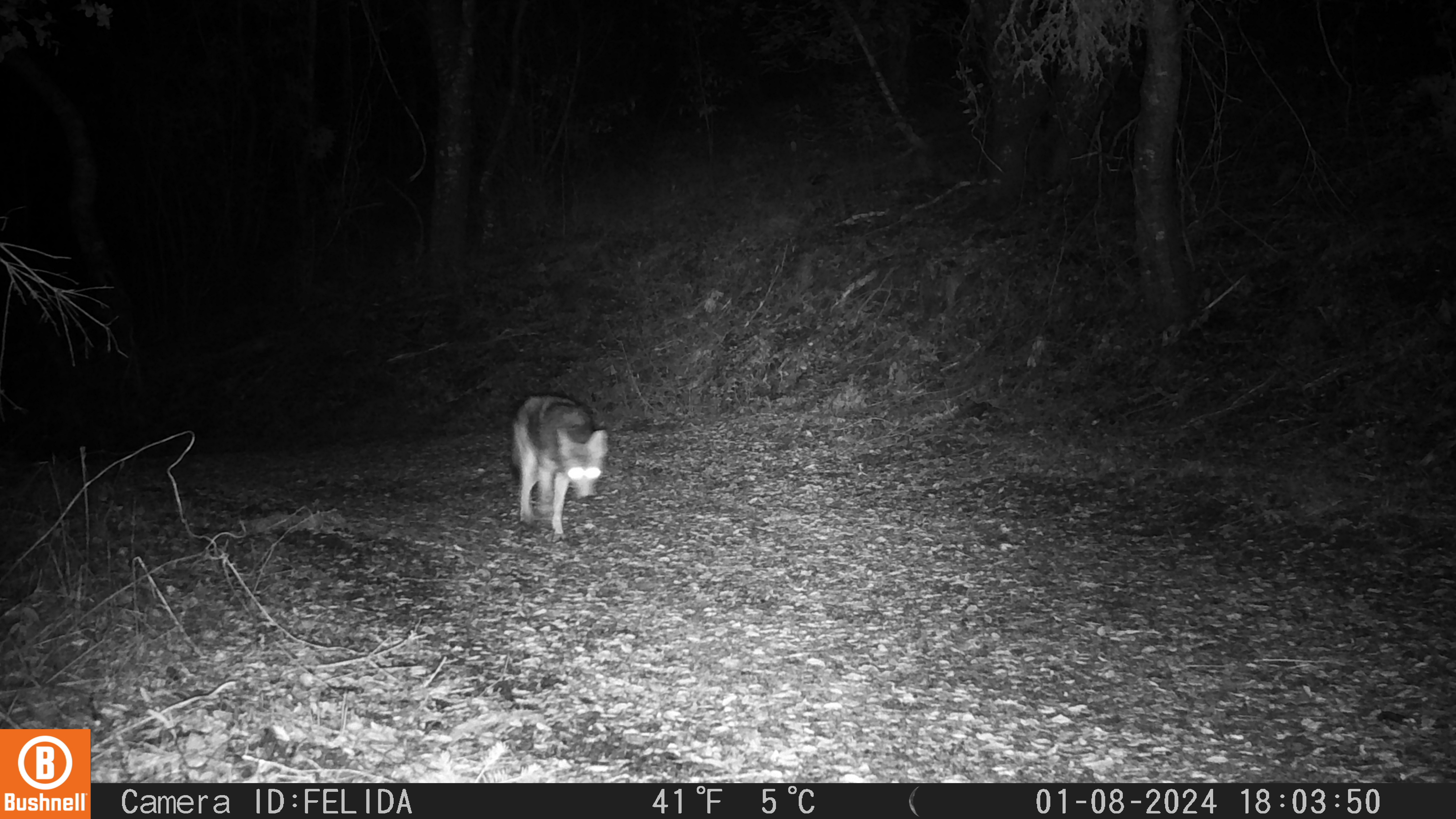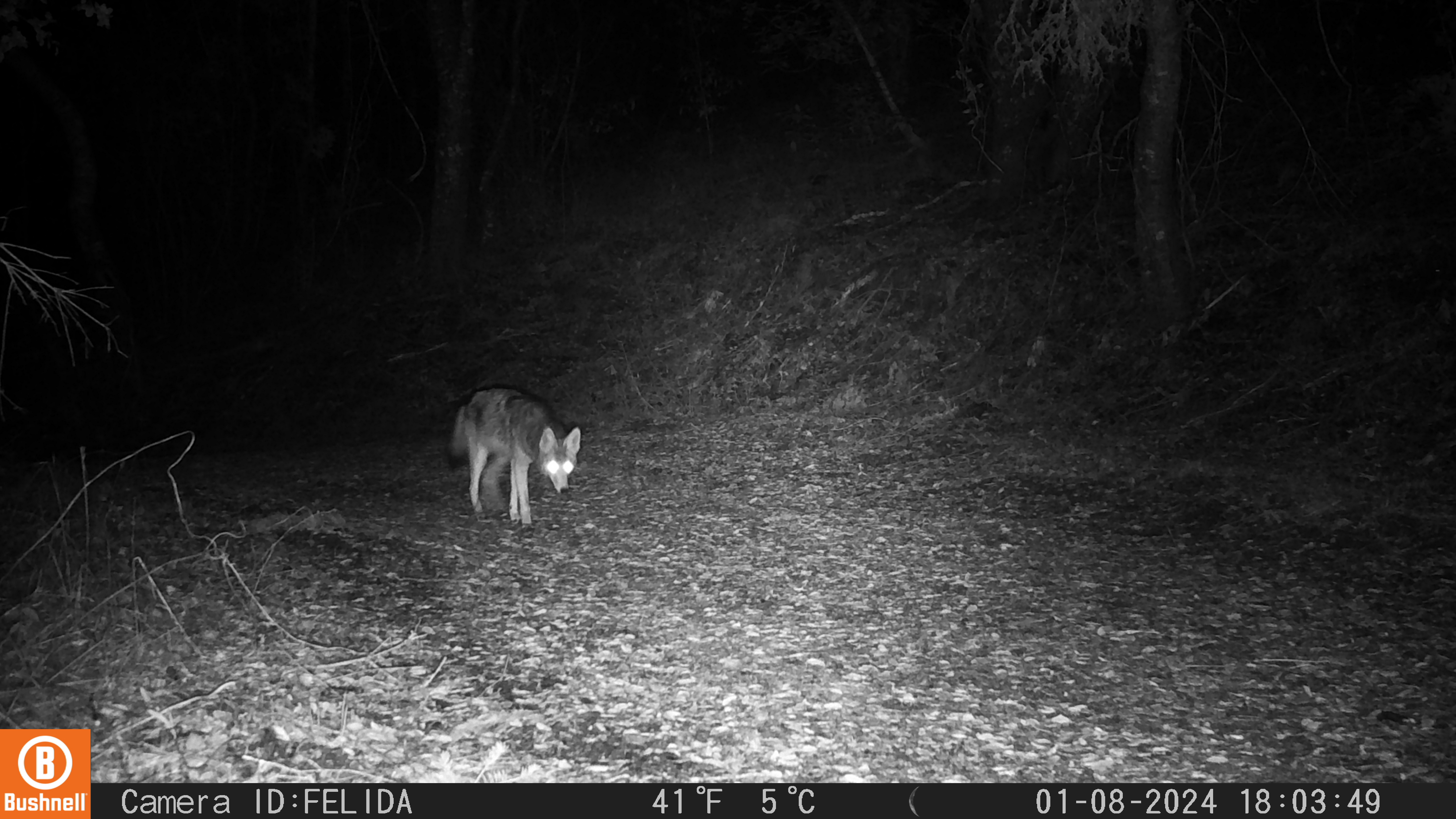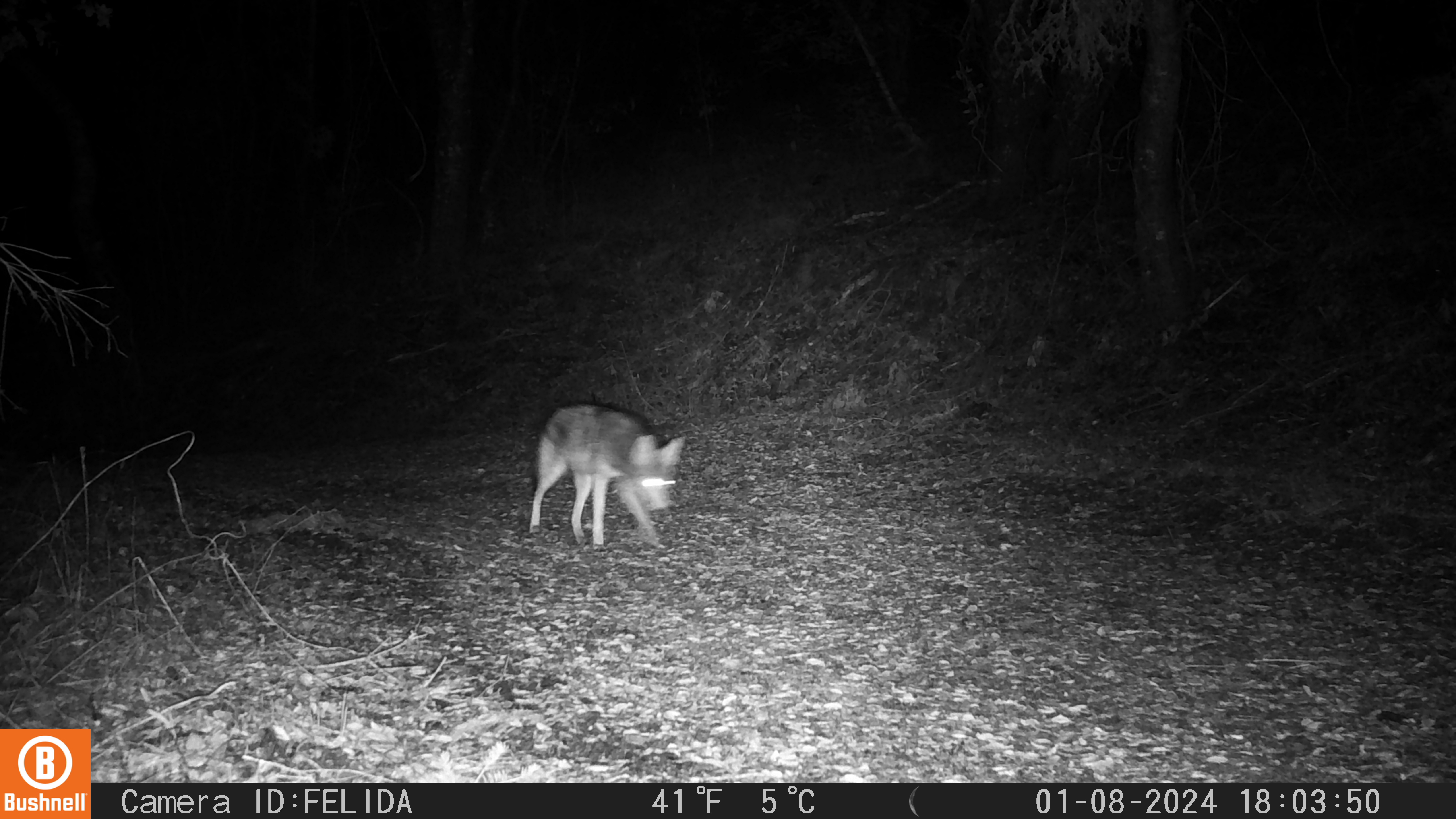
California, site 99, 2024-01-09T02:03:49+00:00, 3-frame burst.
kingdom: Animalia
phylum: Chordata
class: Mammalia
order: Carnivora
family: Canidae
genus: Canis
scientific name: Canis latrans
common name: coyote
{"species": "coyote (Canis latrans)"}